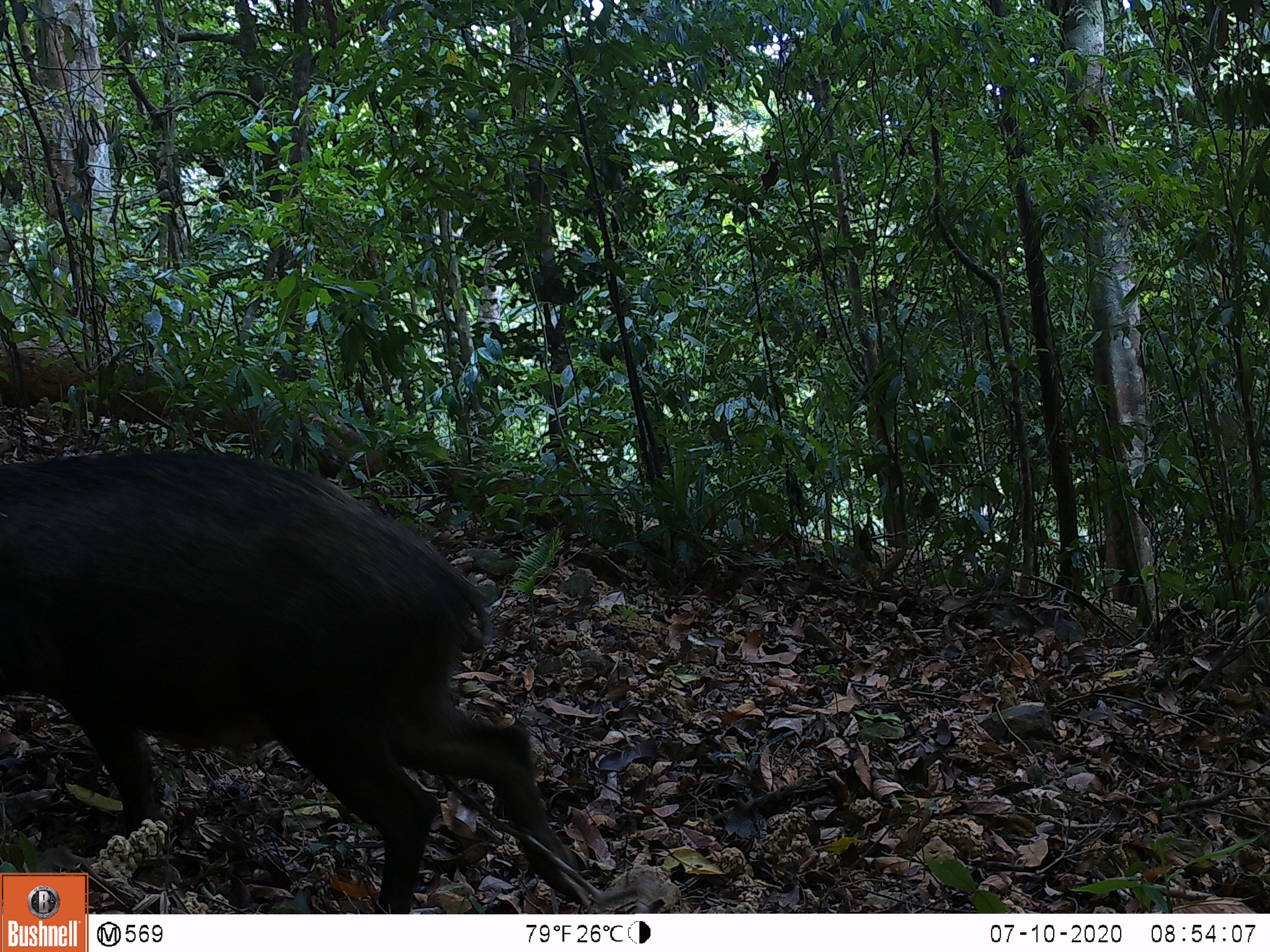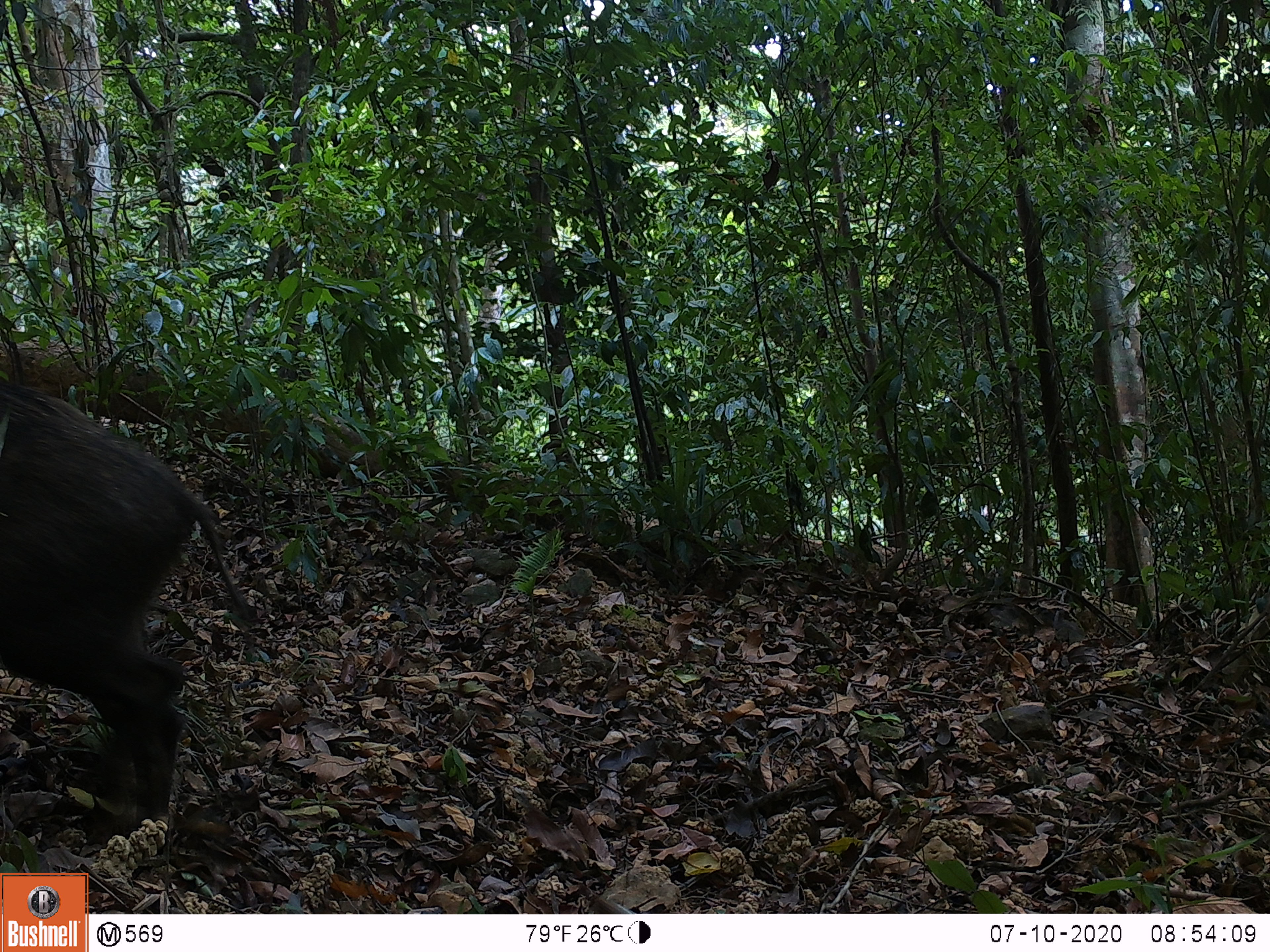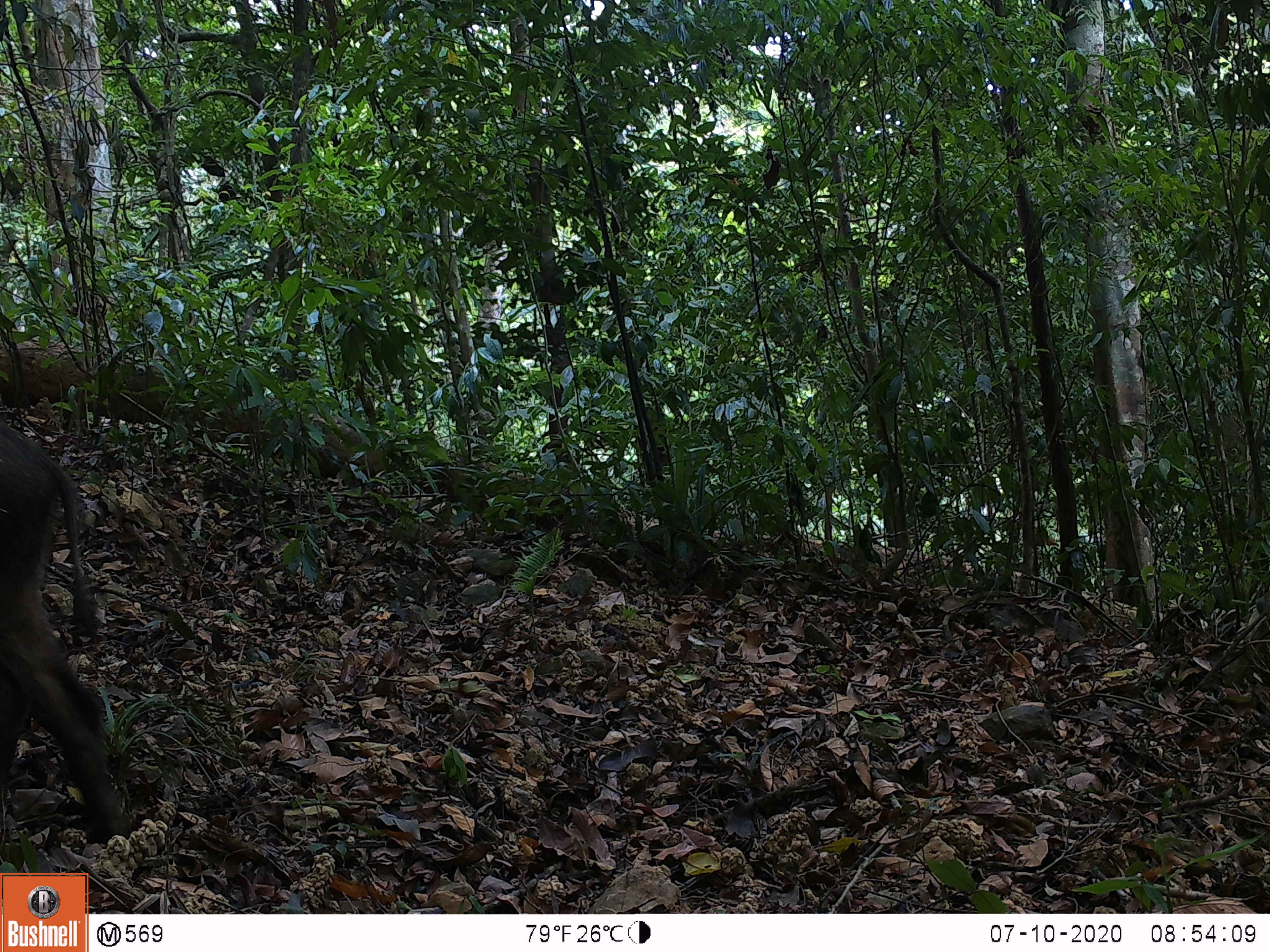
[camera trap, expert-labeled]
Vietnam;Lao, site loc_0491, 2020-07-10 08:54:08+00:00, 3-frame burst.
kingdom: Animalia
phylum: Chordata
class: Mammalia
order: Artiodactyla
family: Suidae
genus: Sus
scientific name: Sus scrofa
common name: eurasian wild pig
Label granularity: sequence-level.